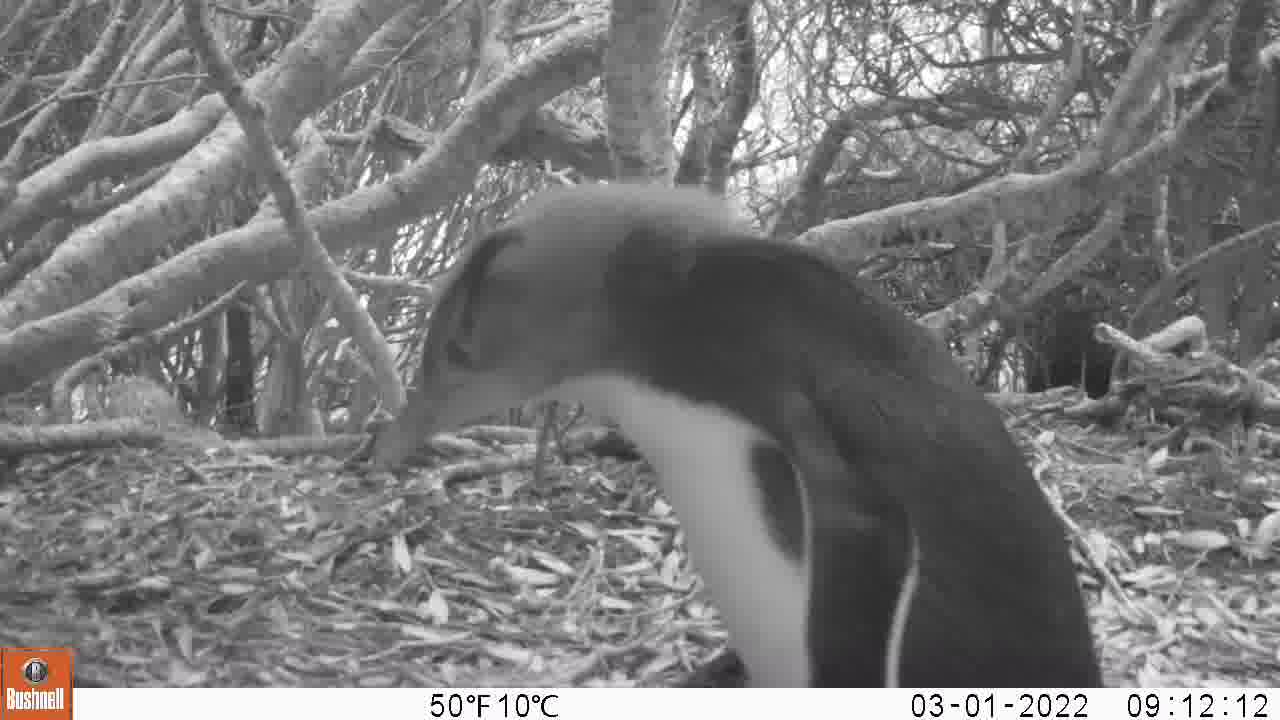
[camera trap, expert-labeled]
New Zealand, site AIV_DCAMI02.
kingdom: Animalia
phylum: Chordata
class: Aves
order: Sphenisciformes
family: Spheniscidae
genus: Megadyptes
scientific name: Megadyptes antipodes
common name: yellow-eyed penguin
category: yellow eyed penguin